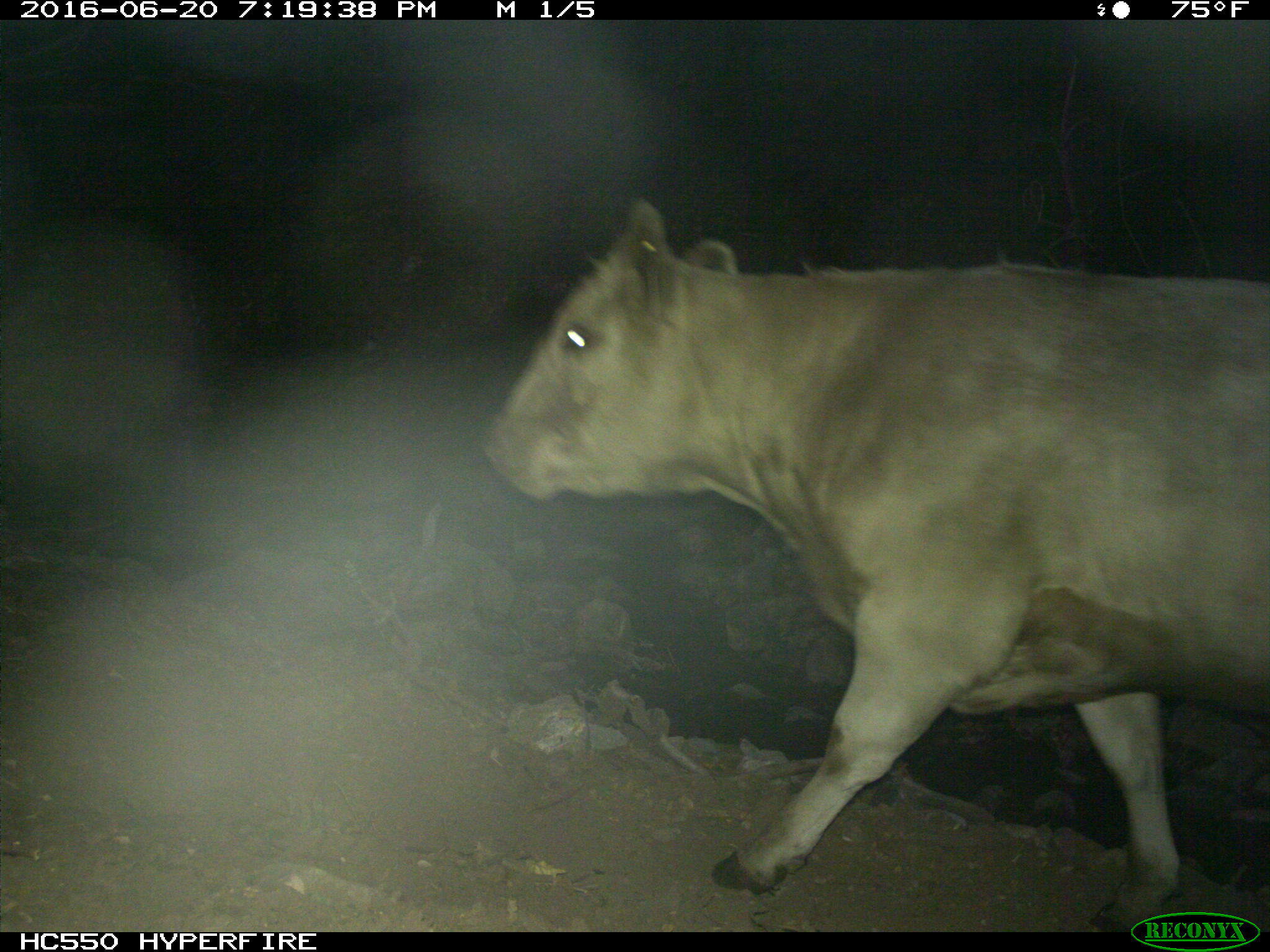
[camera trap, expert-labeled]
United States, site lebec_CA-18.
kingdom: Animalia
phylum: Chordata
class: Mammalia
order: Artiodactyla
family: Bovidae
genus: Bos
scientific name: Bos taurus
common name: domestic cow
Bos taurus (domestic cow).